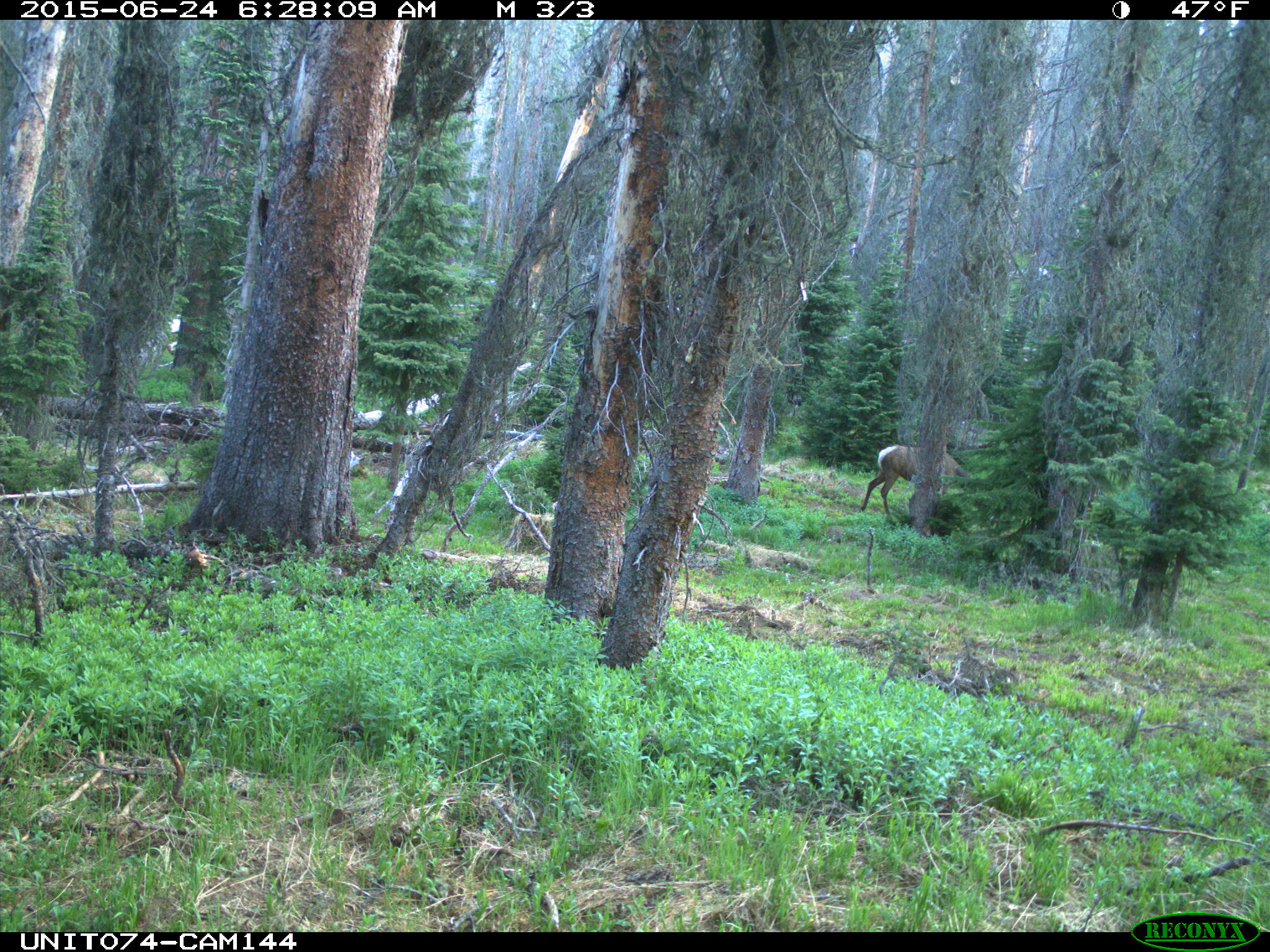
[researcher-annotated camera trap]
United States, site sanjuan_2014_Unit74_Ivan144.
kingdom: Animalia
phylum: Chordata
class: Mammalia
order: Artiodactyla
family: Cervidae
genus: Cervus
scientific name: Cervus elaphus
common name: red deer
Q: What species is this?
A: Cervus elaphus (red deer).